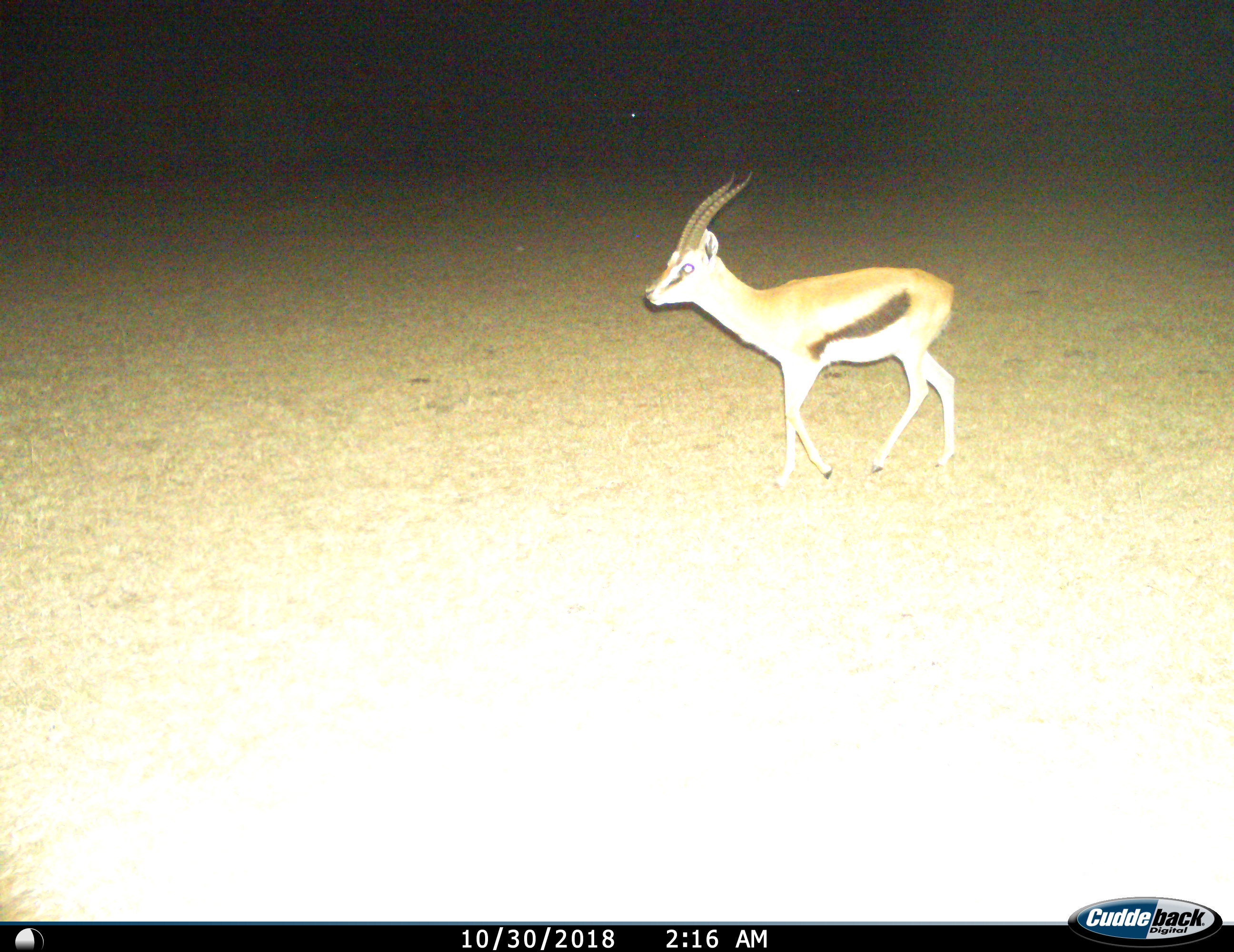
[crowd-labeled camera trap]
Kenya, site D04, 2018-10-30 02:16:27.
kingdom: Animalia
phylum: Chordata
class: Mammalia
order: Artiodactyla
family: Bovidae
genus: Eudorcas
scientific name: Eudorcas thomsonii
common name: thomson's gazelle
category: gazellethomsons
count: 1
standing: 0%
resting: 0%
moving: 100%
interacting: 0%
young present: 0%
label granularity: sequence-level